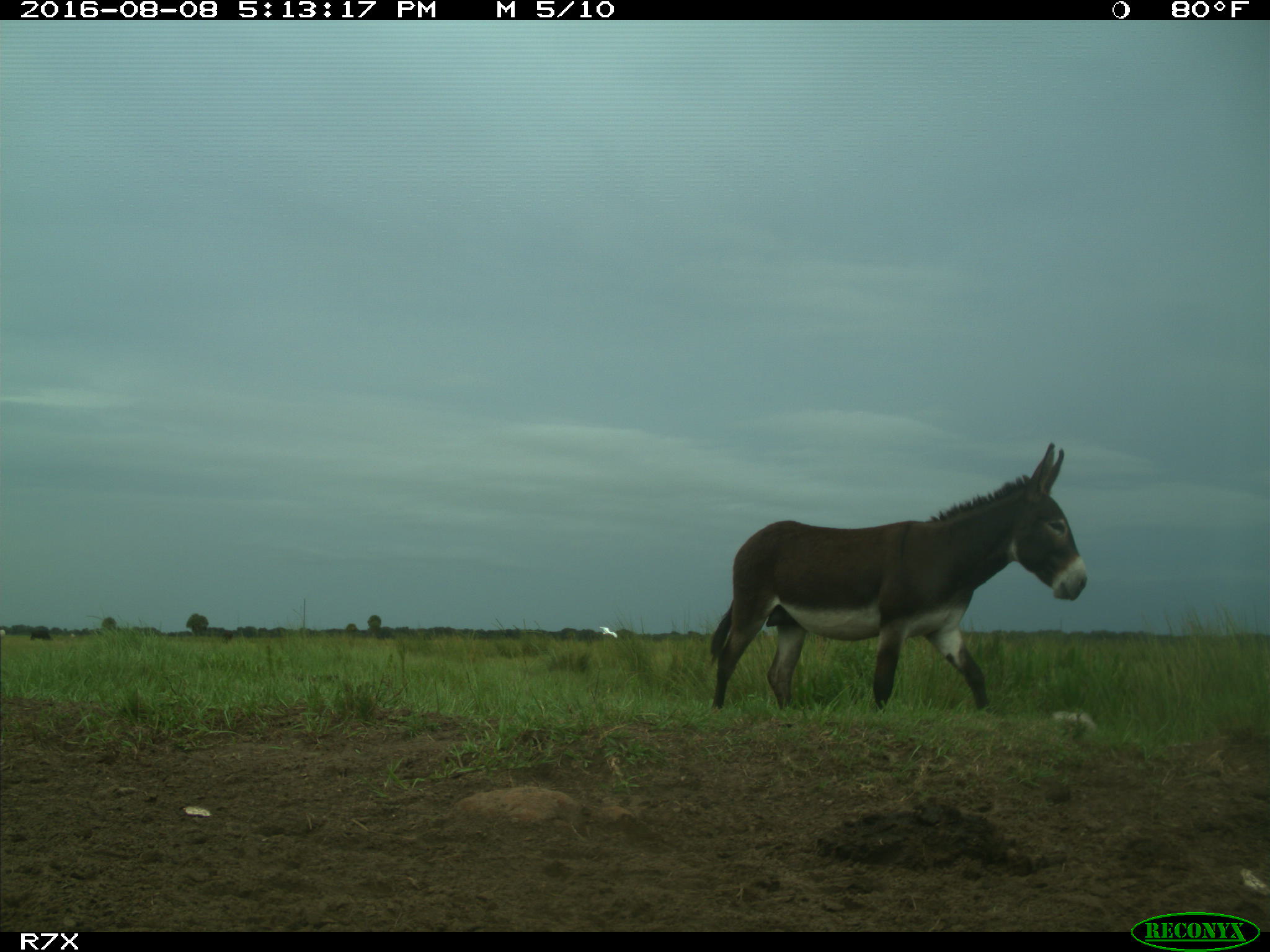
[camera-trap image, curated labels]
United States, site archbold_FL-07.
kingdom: Animalia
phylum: Chordata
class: Aves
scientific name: Aves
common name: birds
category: unidentified bird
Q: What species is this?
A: Unidentified bird (birds) (Aves).